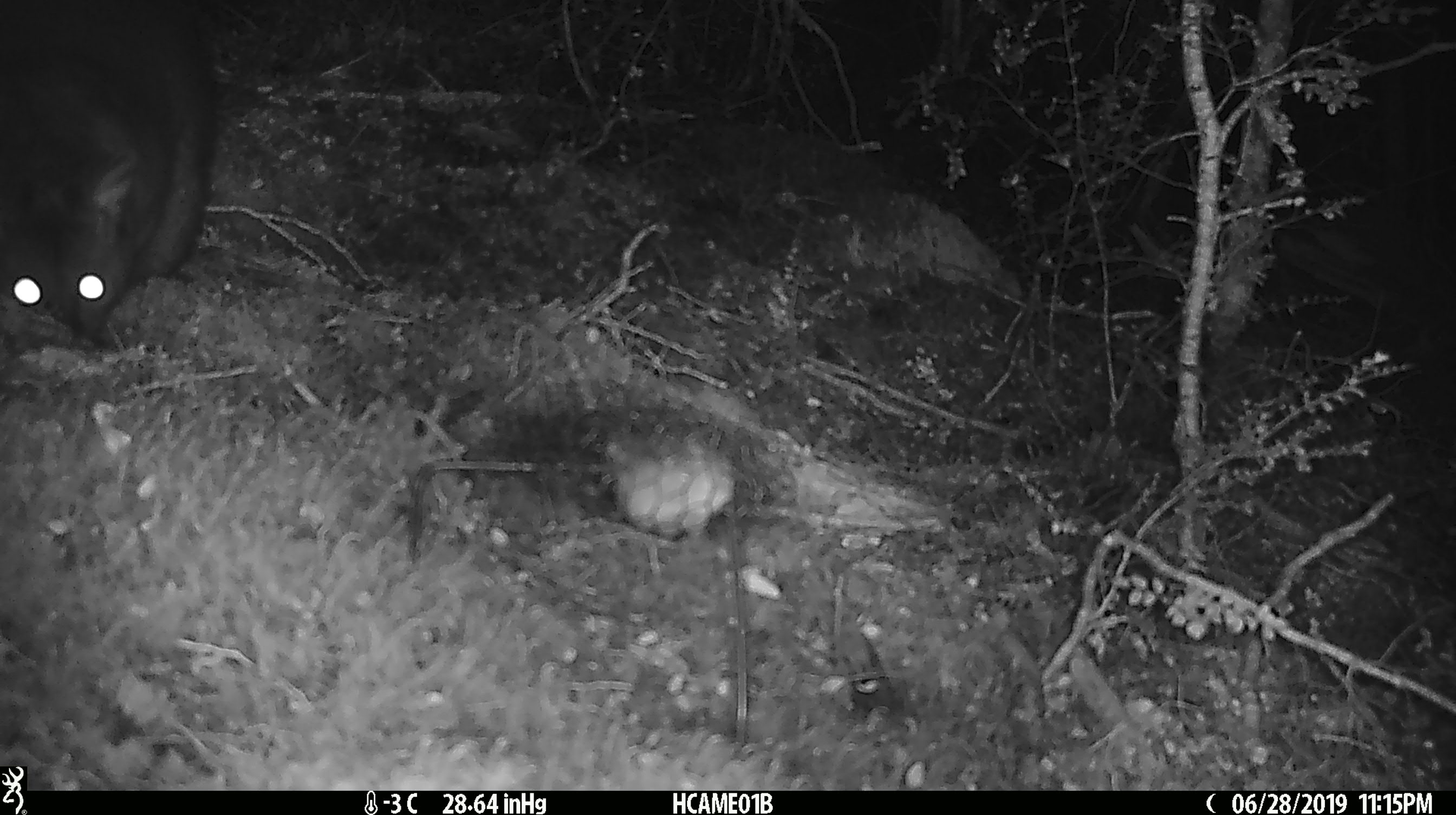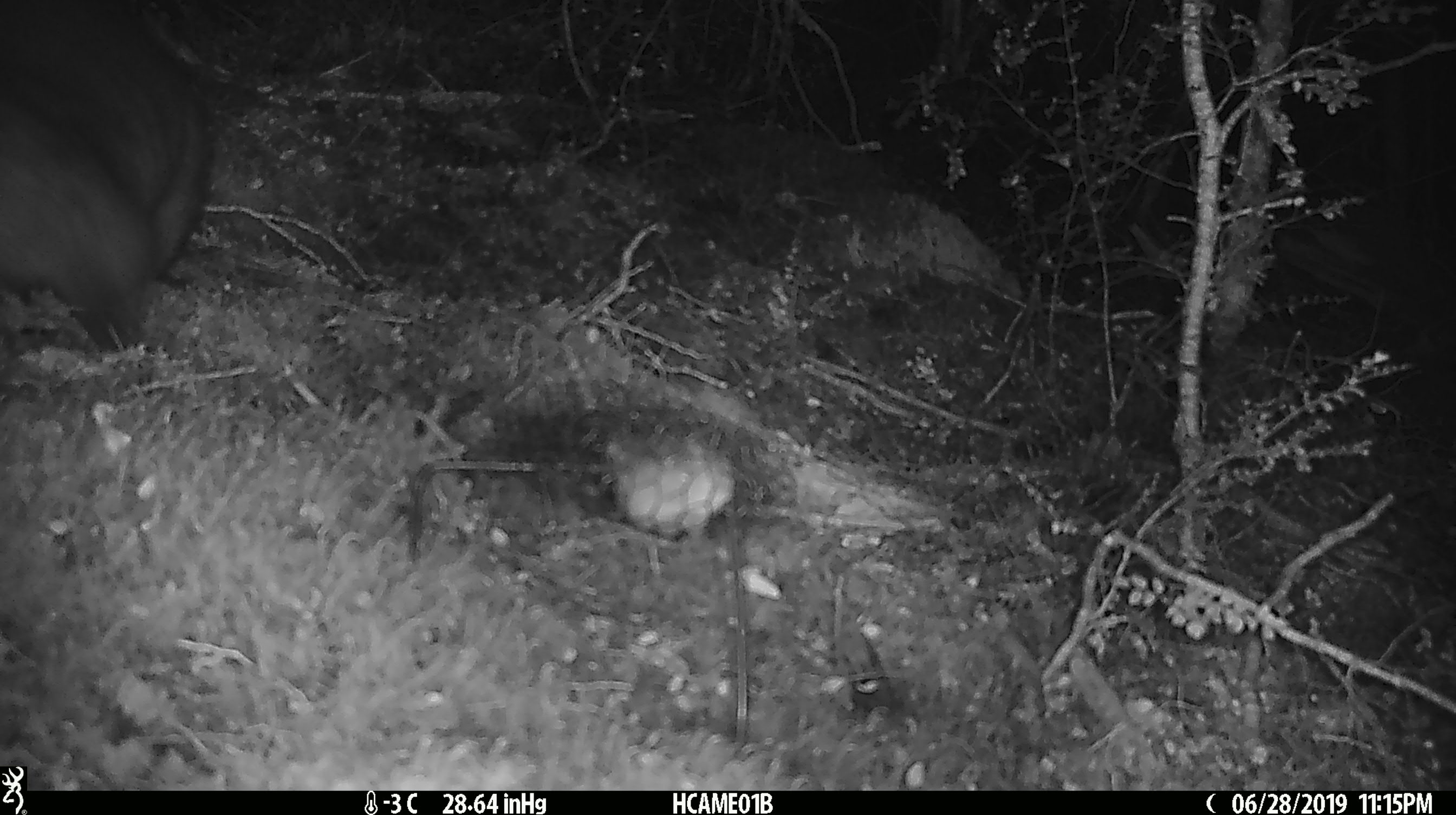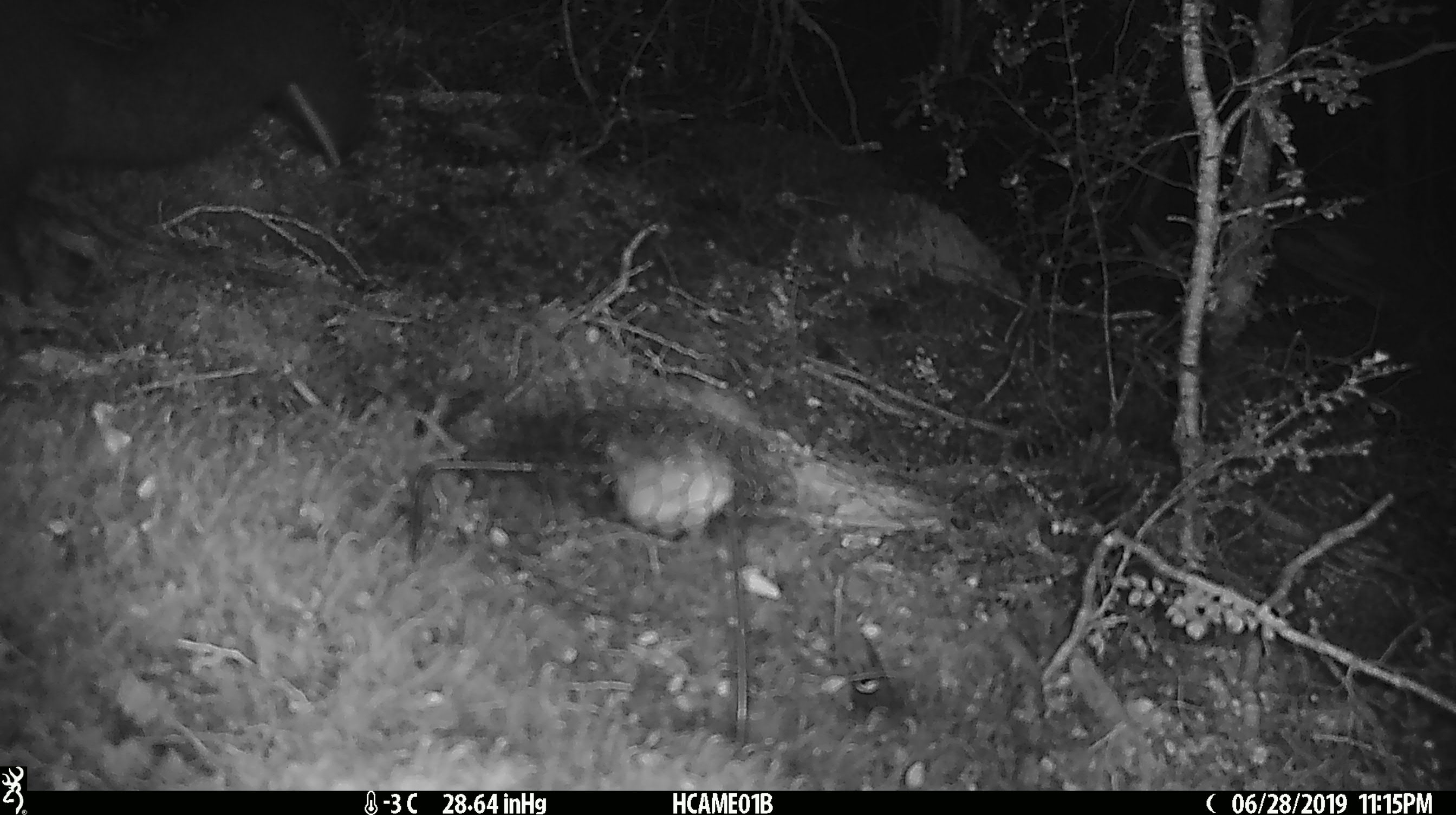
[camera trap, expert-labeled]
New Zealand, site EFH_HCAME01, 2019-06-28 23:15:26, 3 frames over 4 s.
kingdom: Animalia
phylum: Chordata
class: Mammalia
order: Diprotodontia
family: Phalangeridae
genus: Trichosurus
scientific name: Trichosurus vulpecula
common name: common brushtail possum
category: possum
Possum (common brushtail possum) (Trichosurus vulpecula).